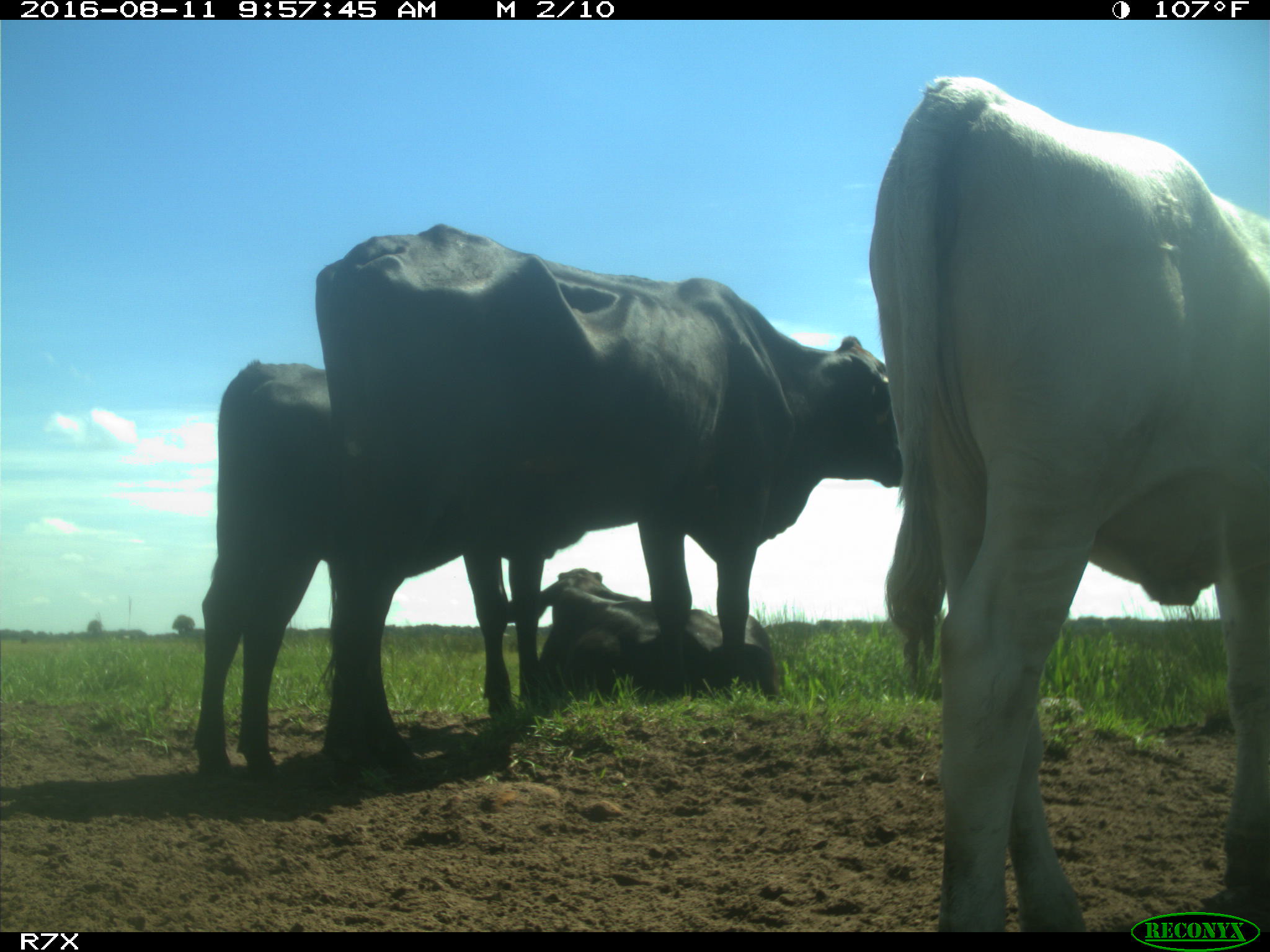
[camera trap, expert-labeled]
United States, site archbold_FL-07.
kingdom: Animalia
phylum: Chordata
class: Mammalia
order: Artiodactyla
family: Bovidae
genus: Bos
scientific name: Bos taurus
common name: domestic cow